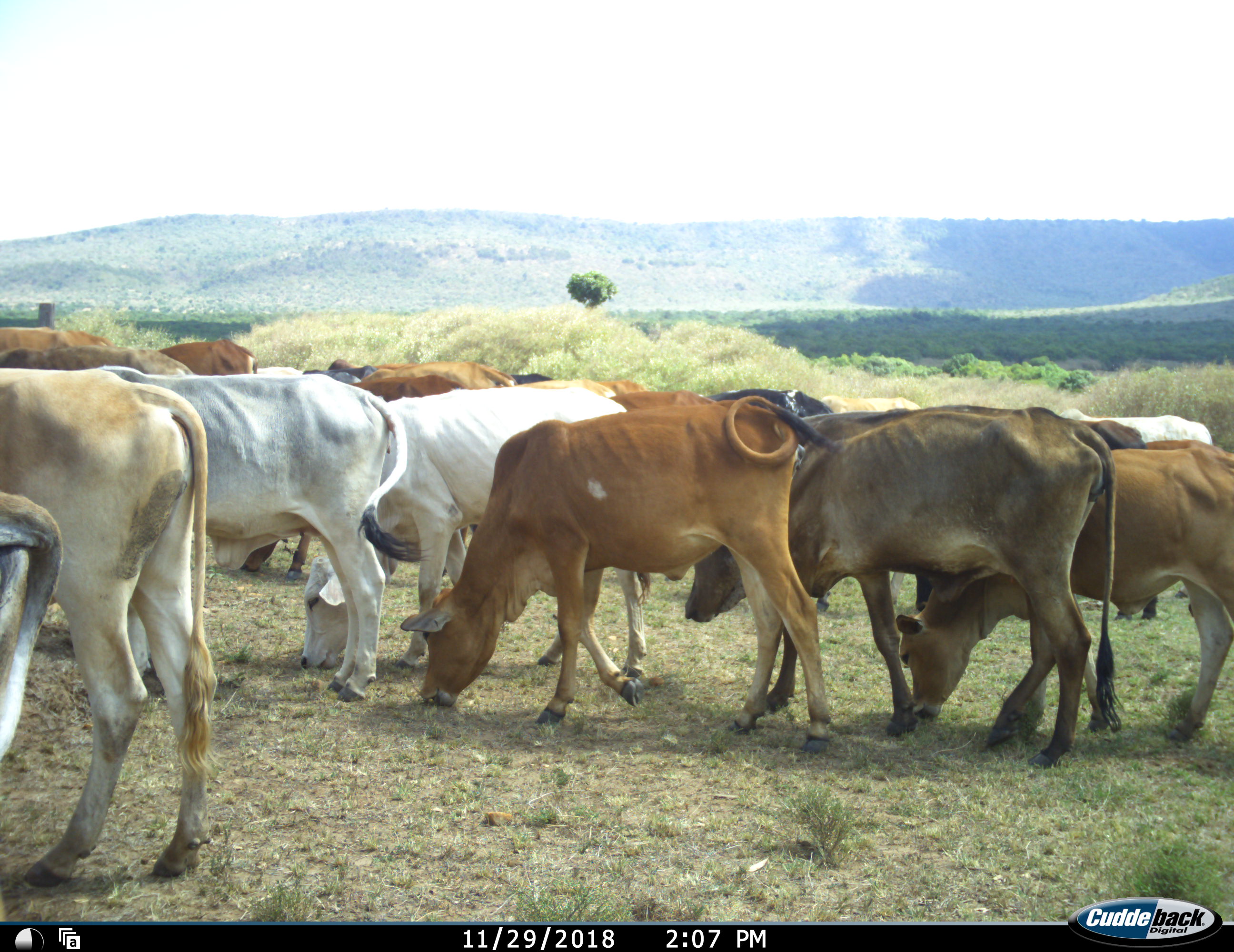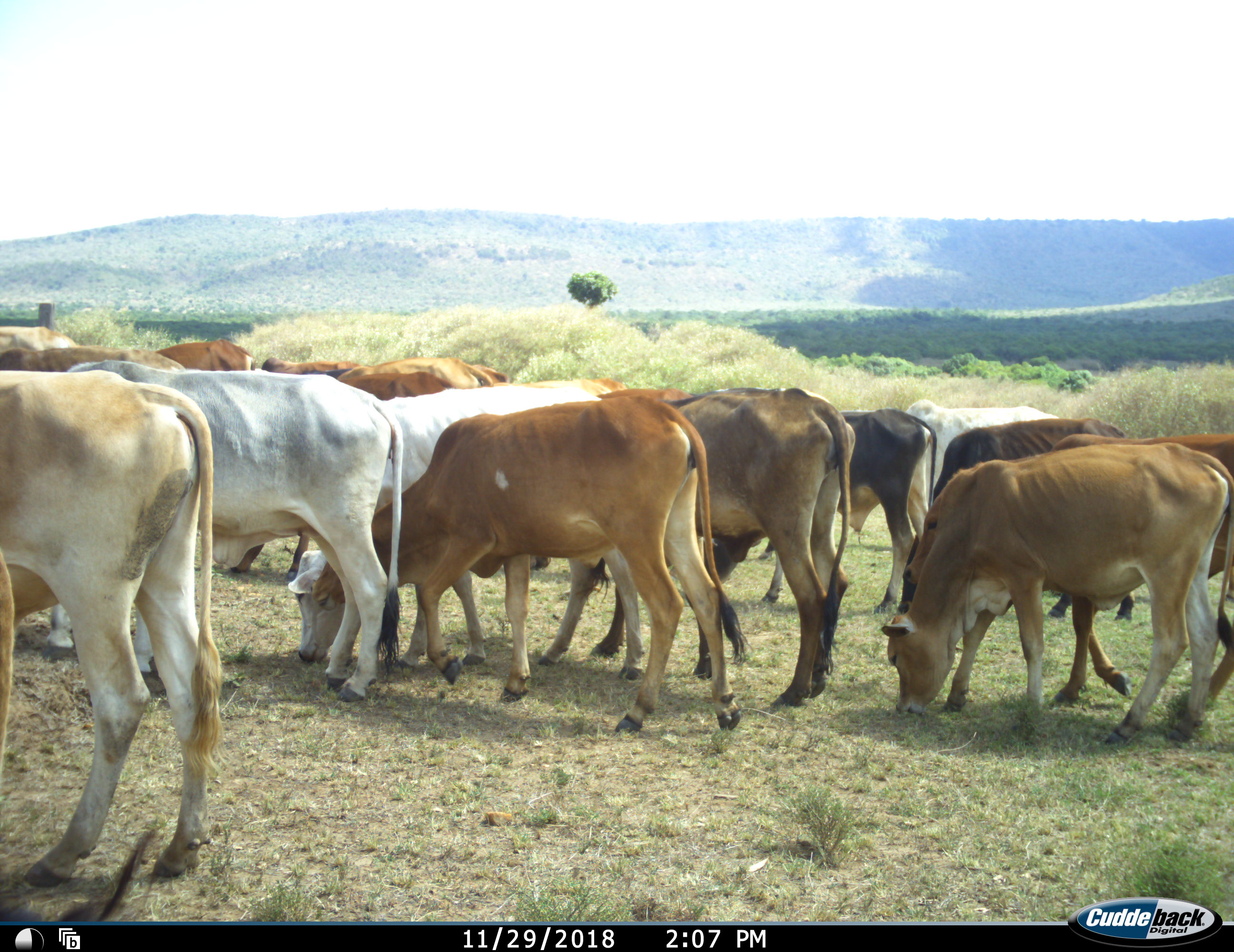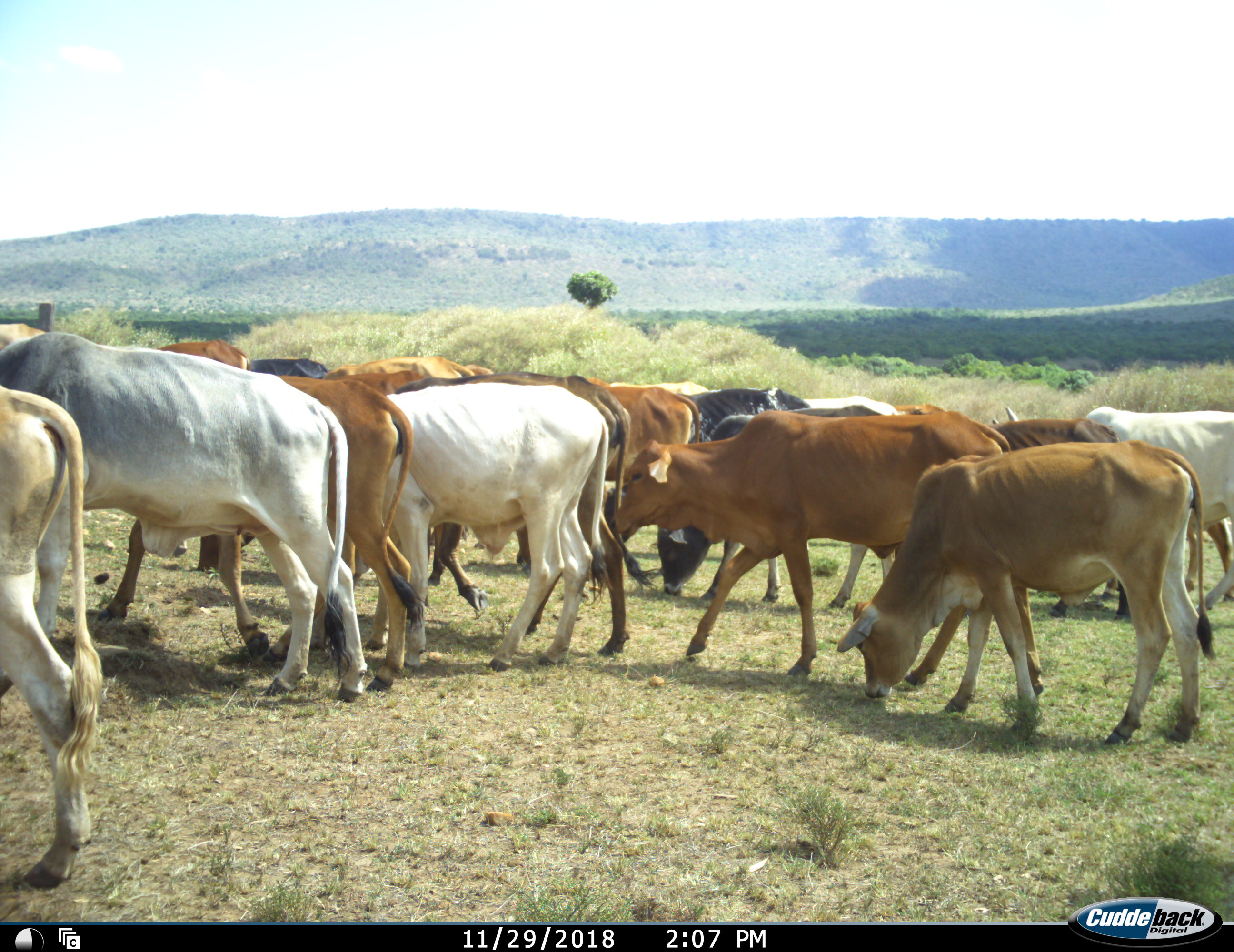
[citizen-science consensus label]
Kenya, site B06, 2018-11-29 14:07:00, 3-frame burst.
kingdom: Animalia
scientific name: Animalia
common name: animal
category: domesticanimal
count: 11-50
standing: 10%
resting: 0%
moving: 70%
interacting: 0%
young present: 0%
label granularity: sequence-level